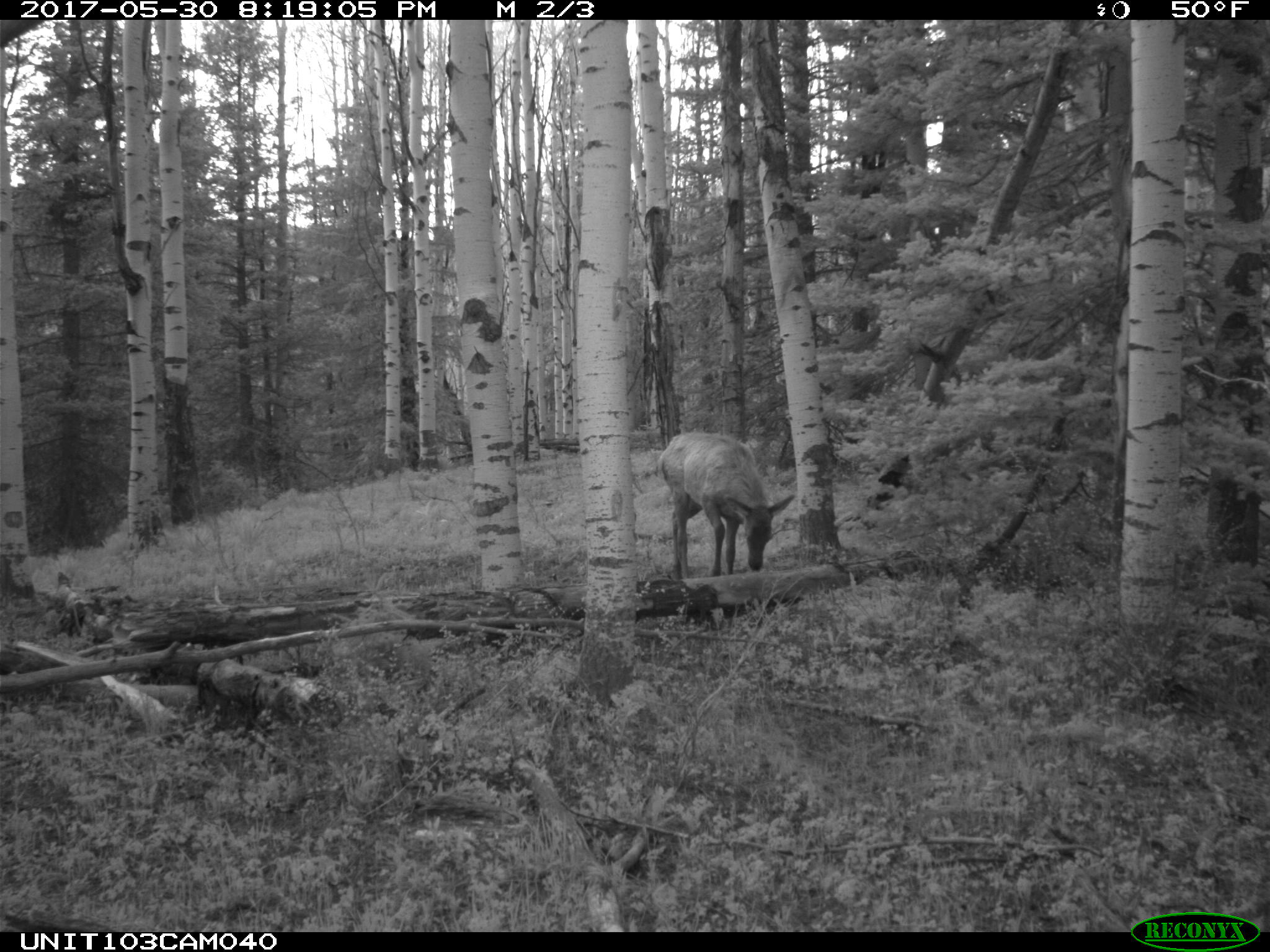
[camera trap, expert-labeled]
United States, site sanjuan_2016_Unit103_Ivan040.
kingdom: Animalia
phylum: Chordata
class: Mammalia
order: Artiodactyla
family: Cervidae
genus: Cervus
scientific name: Cervus elaphus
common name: red deer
Cervus elaphus (red deer).